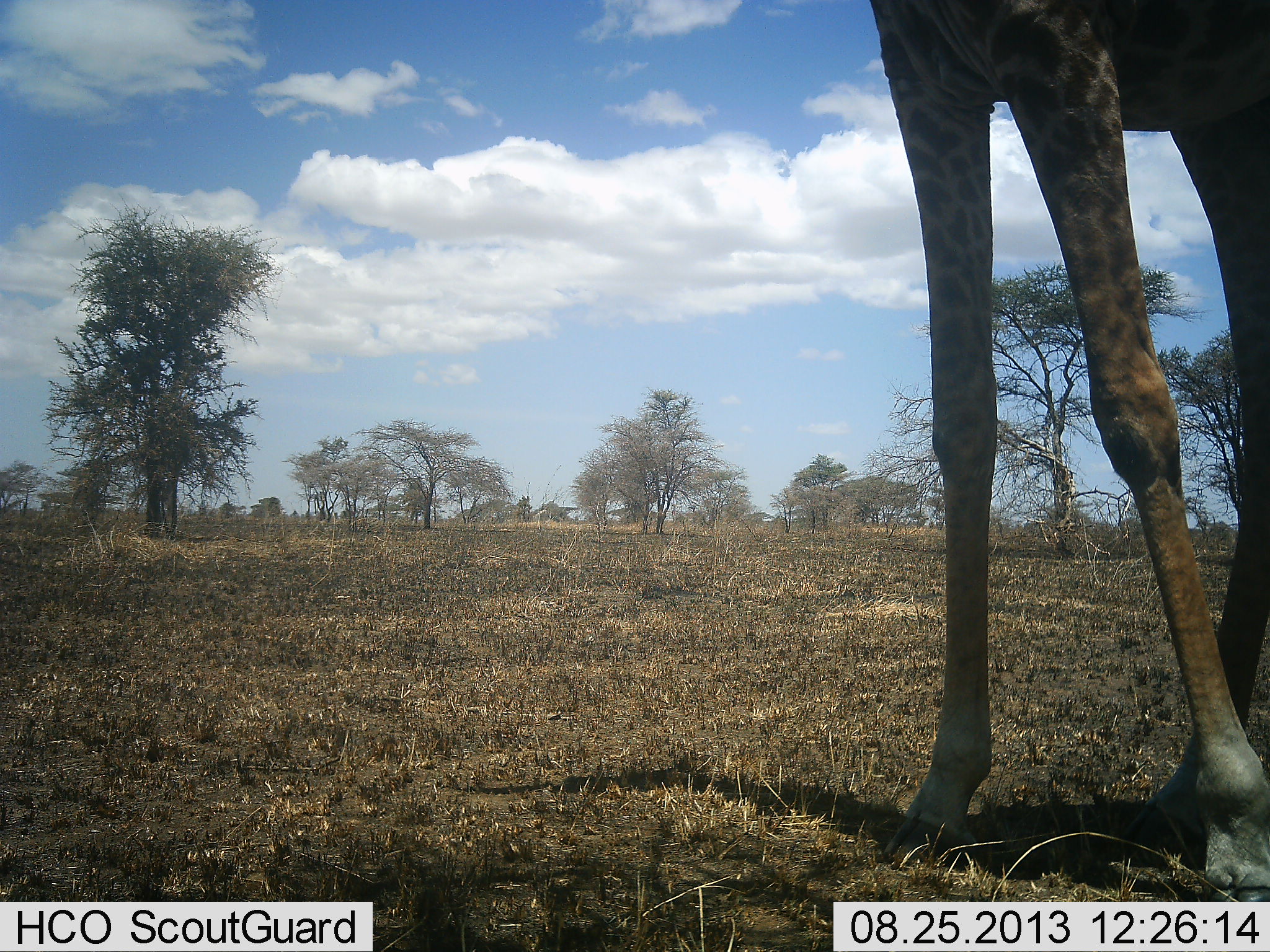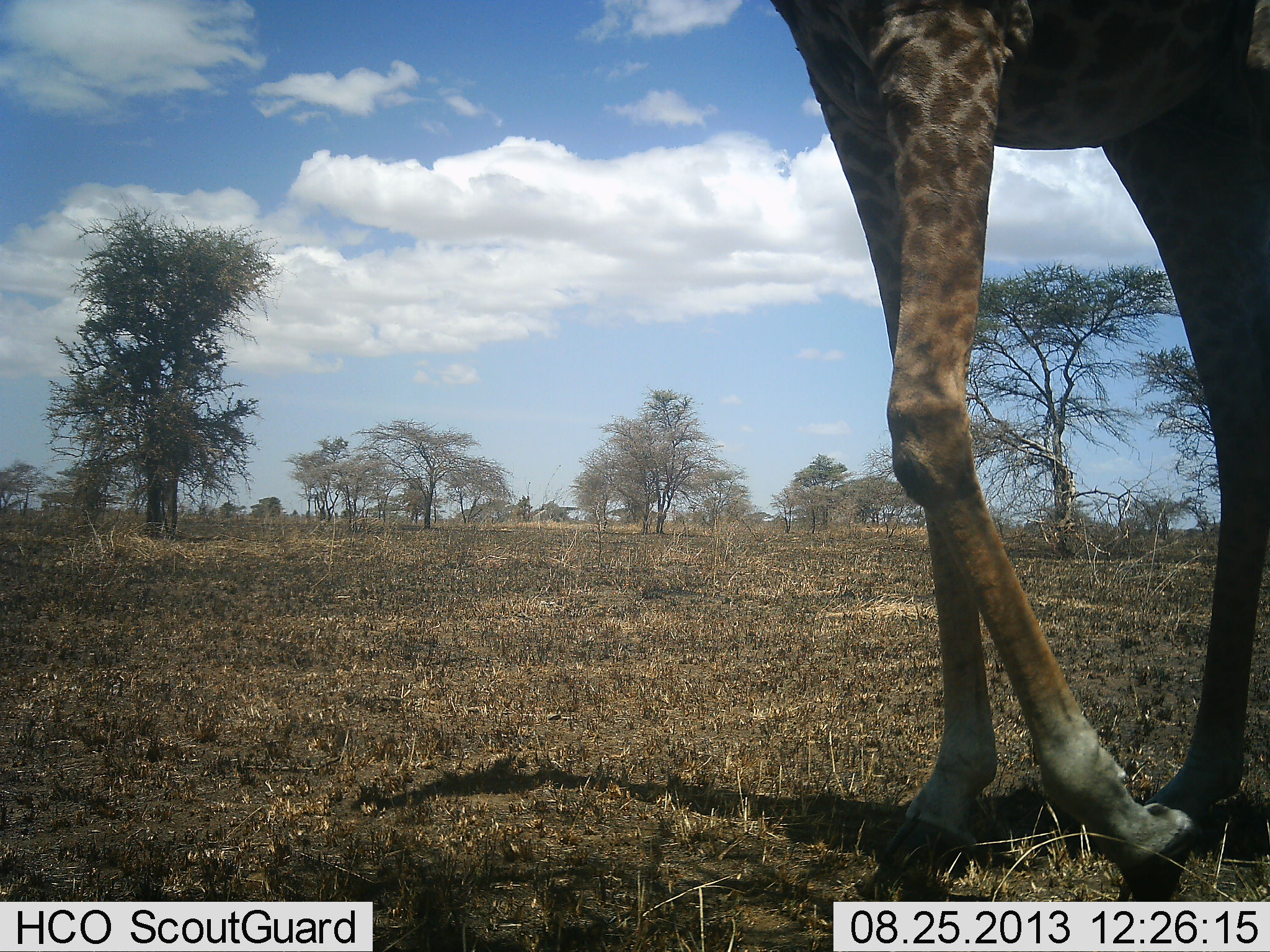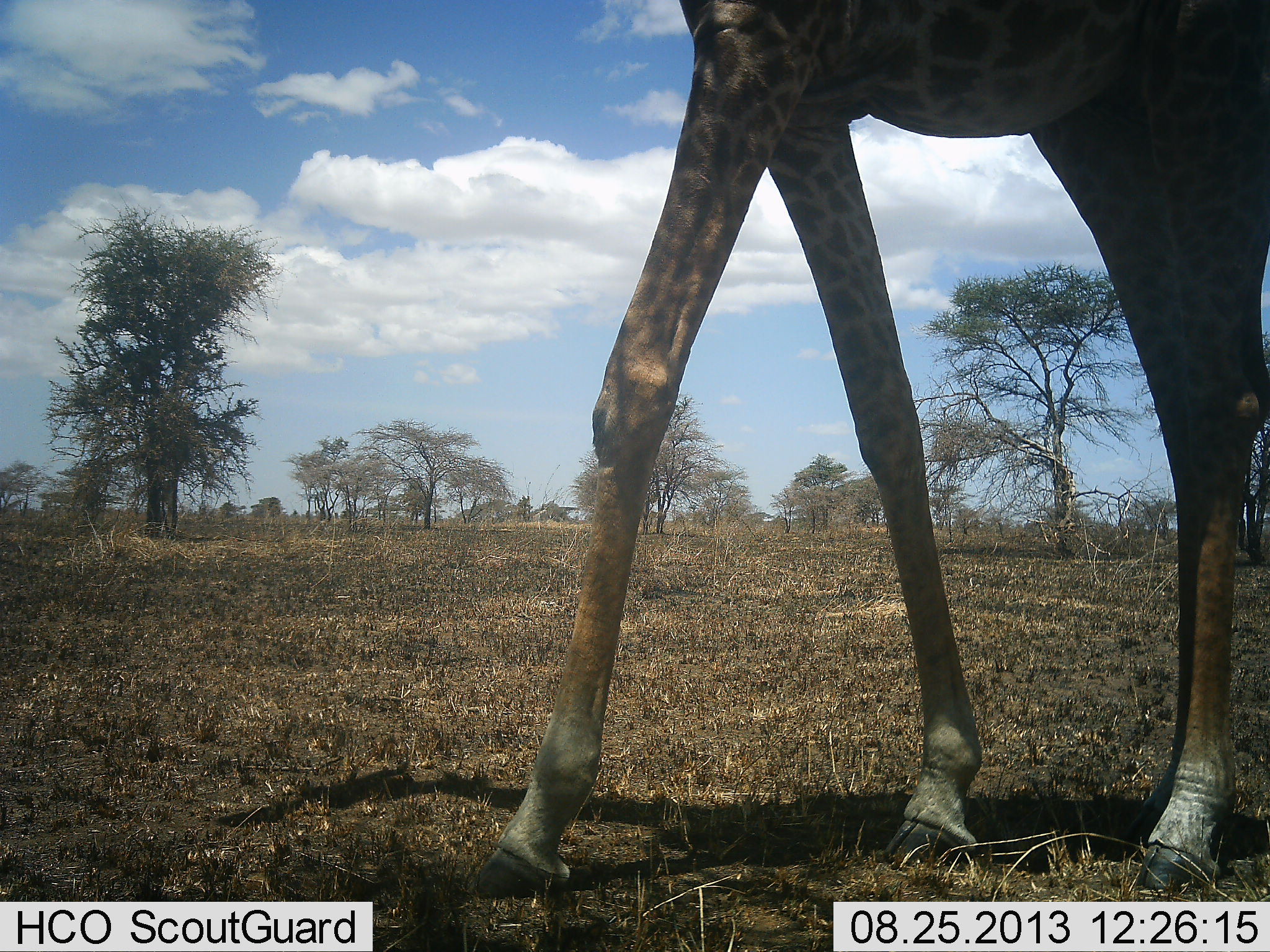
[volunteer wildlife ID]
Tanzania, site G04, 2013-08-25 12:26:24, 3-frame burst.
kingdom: Animalia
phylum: Chordata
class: Mammalia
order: Artiodactyla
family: Giraffidae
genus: Giraffa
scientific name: Giraffa camelopardalis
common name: giraffe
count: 1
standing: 10%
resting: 0%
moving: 90%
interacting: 0%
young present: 0%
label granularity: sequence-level